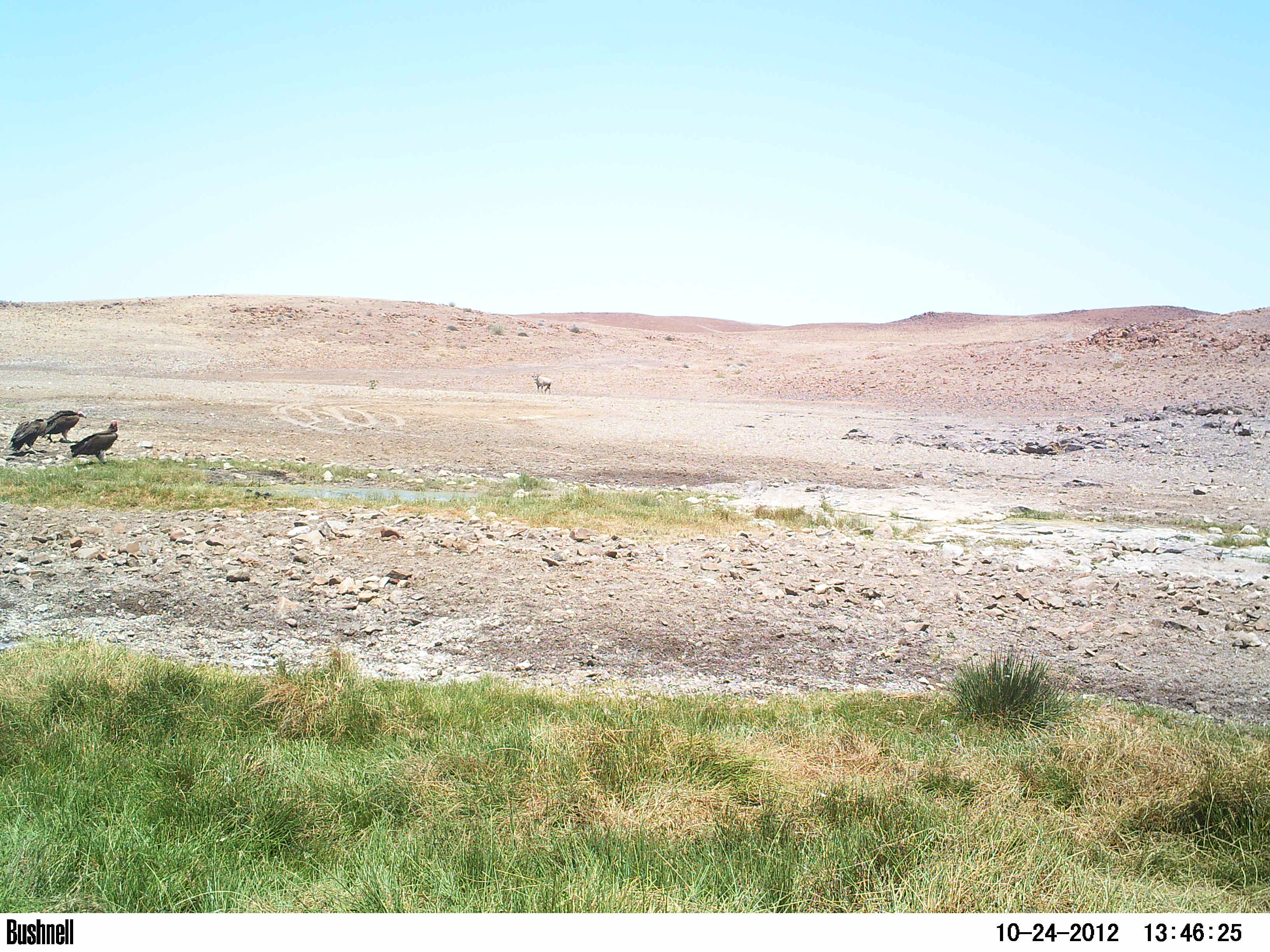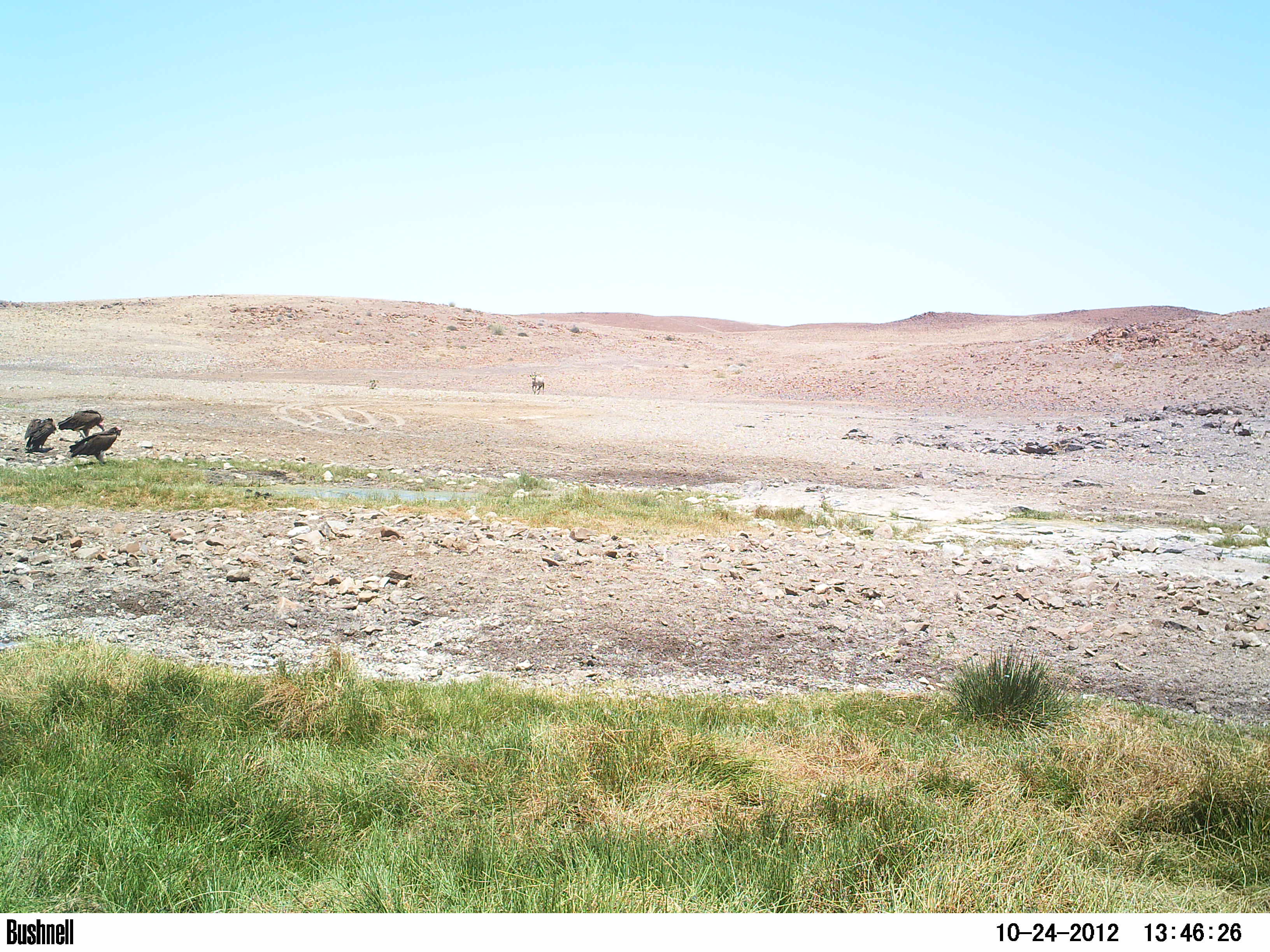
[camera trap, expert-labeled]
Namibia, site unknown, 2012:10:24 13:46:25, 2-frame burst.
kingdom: Animalia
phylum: Chordata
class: Aves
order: Accipitriformes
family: Accipitridae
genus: Torgos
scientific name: Torgos tracheliotos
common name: lappet-faced vulture